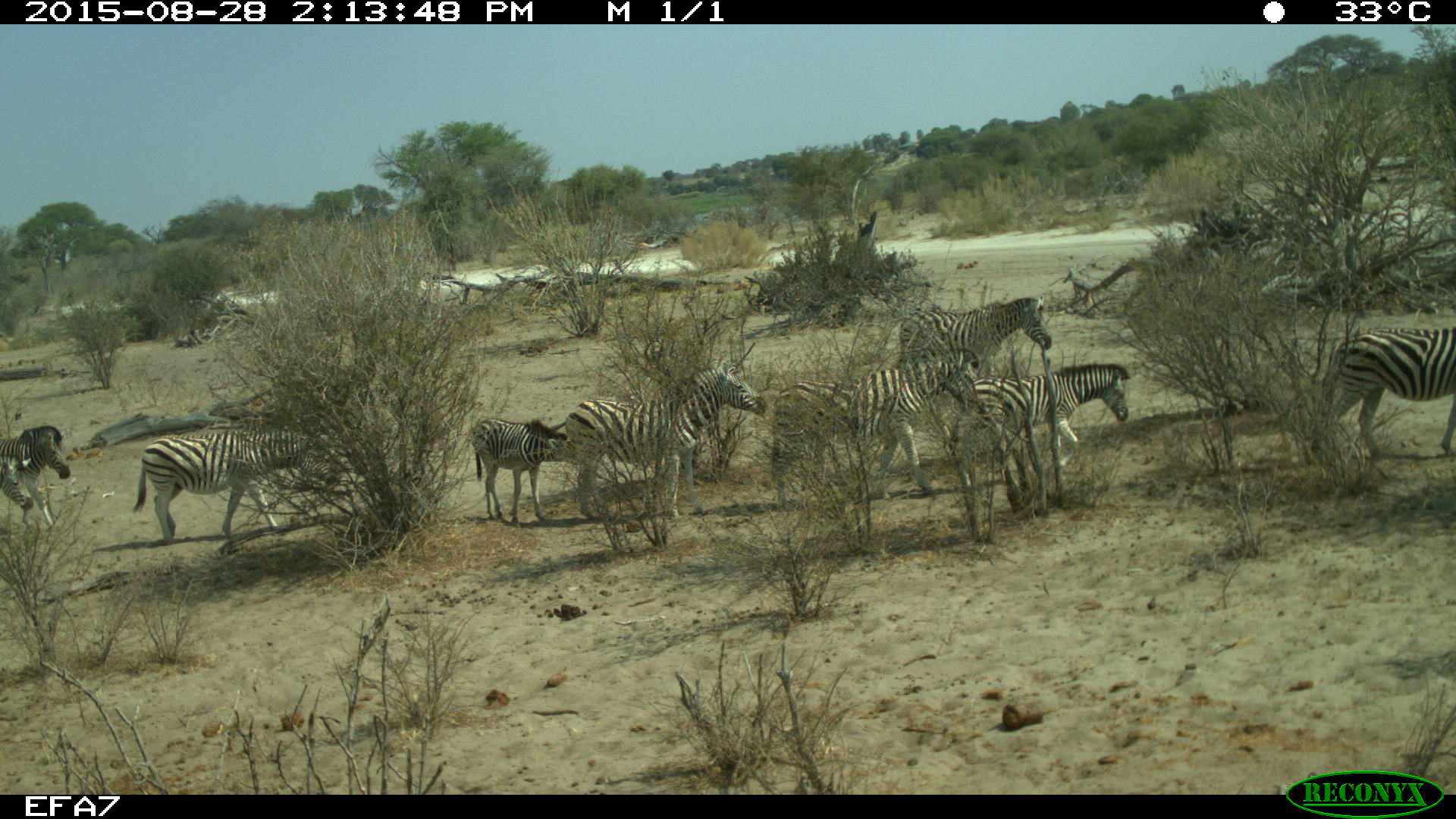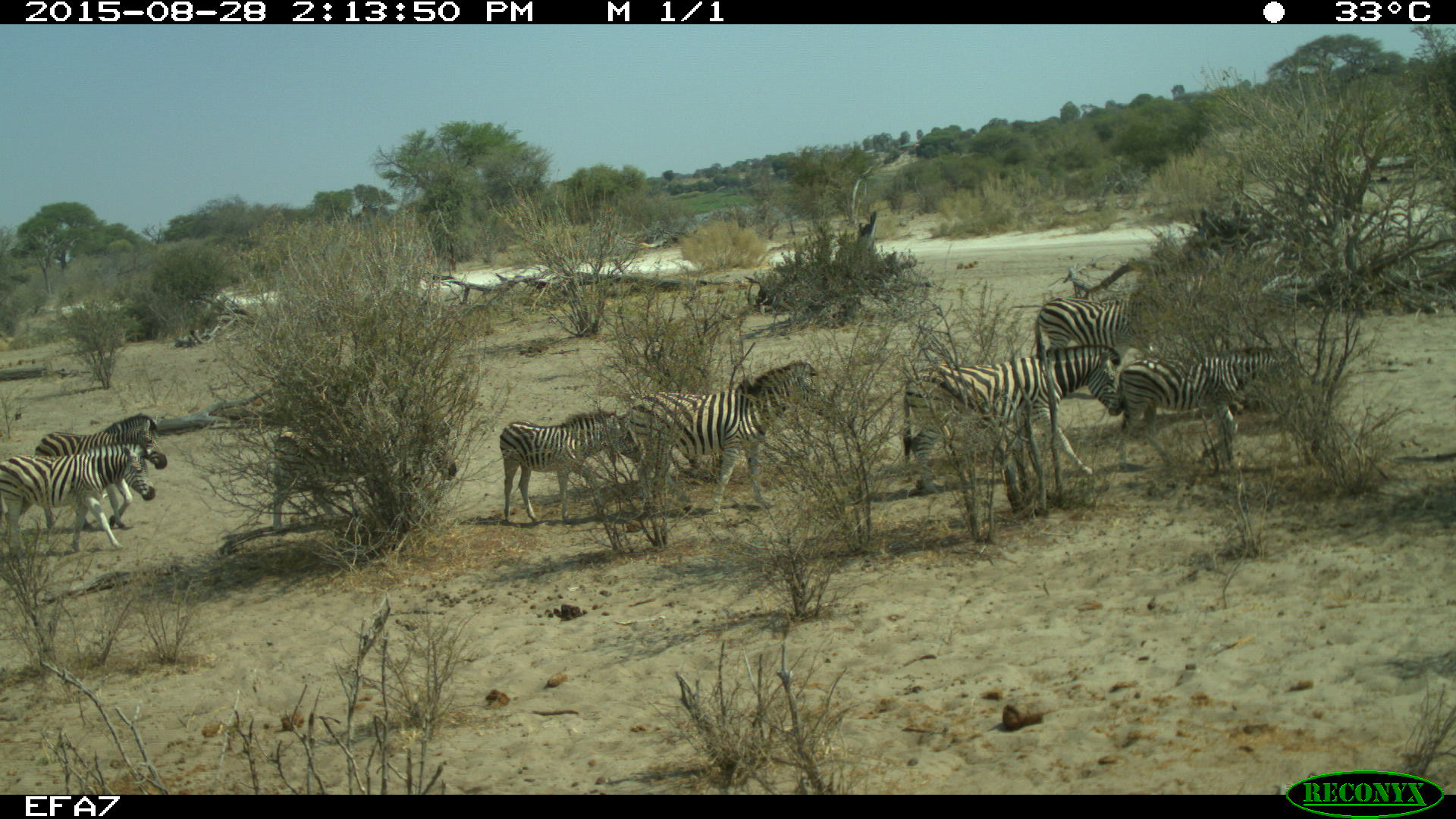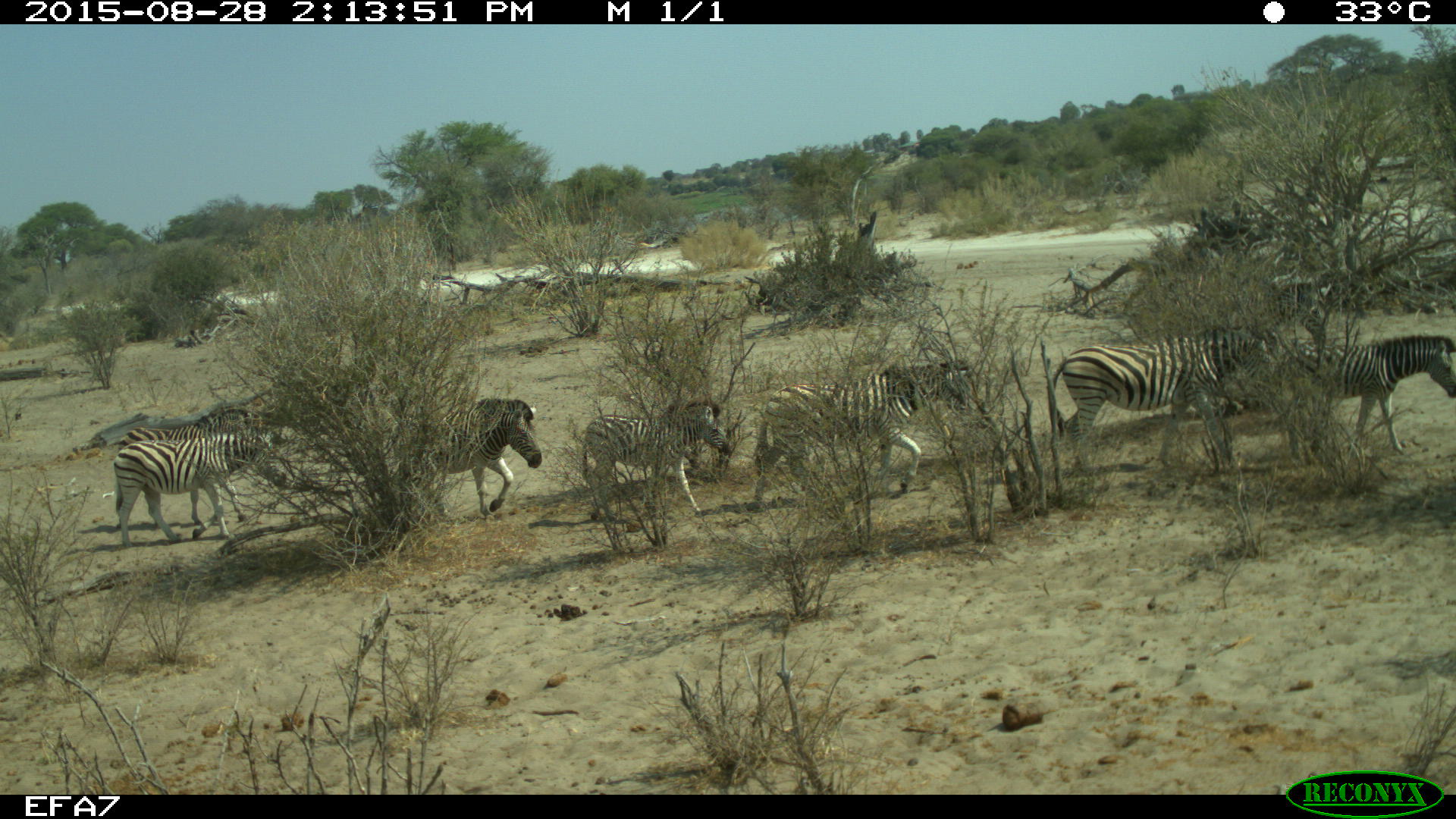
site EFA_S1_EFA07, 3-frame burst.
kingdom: Animalia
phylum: Chordata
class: Mammalia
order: Perissodactyla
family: Equidae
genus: Equus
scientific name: Equus quagga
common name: plains zebra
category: zebraplains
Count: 9.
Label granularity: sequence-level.